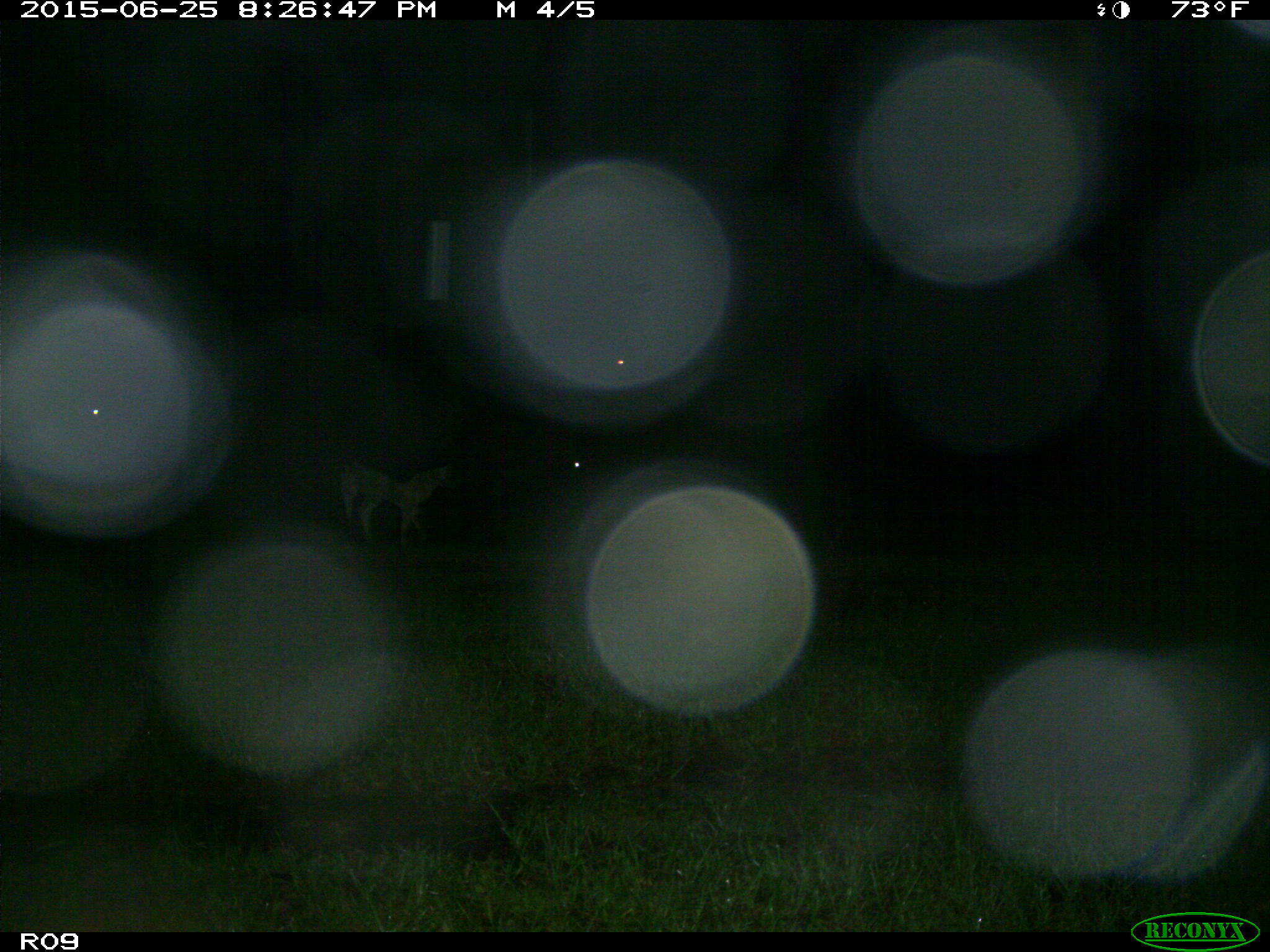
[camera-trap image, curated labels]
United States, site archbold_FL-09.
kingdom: Animalia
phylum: Chordata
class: Mammalia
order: Artiodactyla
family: Bovidae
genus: Bos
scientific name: Bos taurus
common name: domestic cow